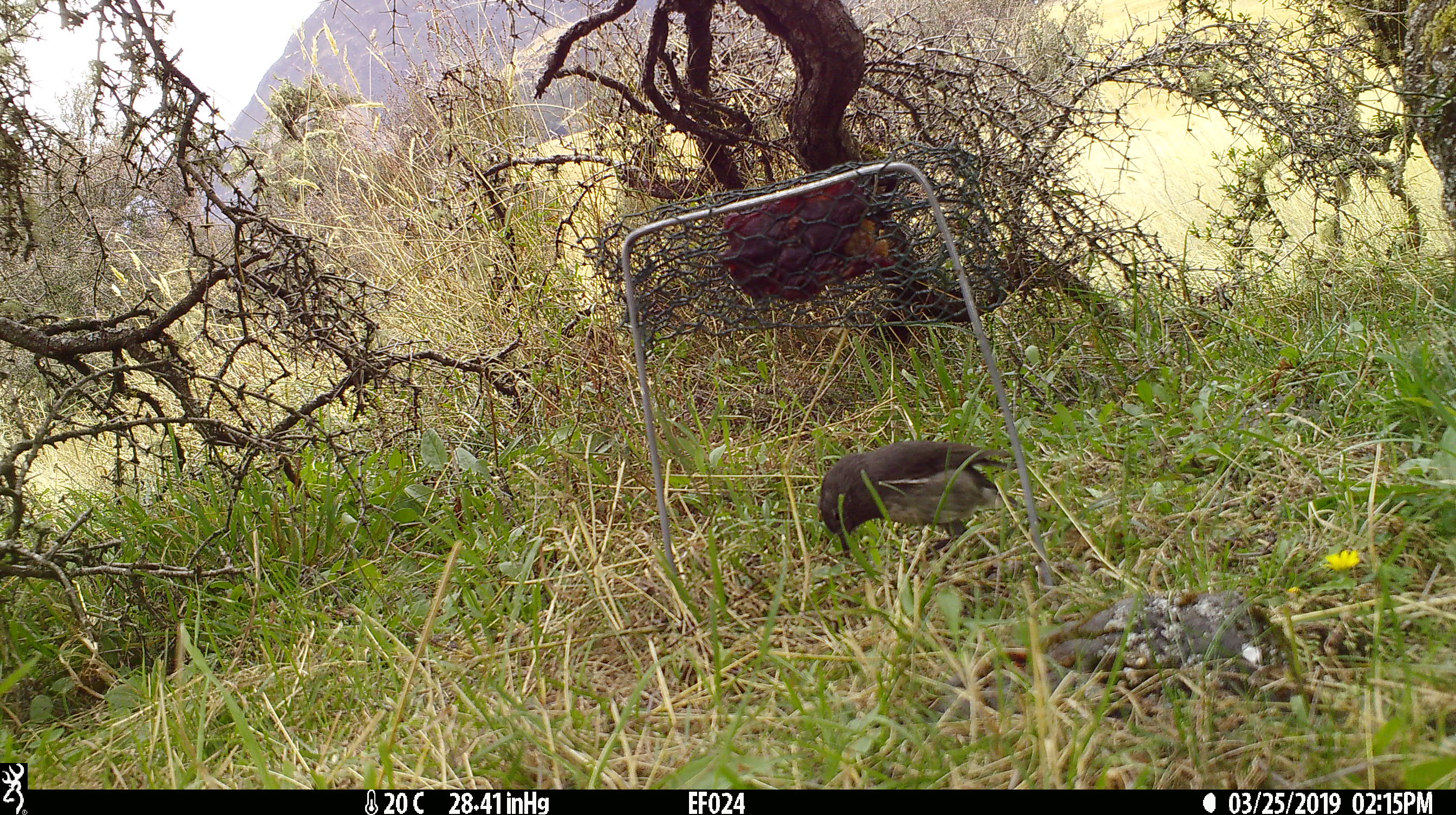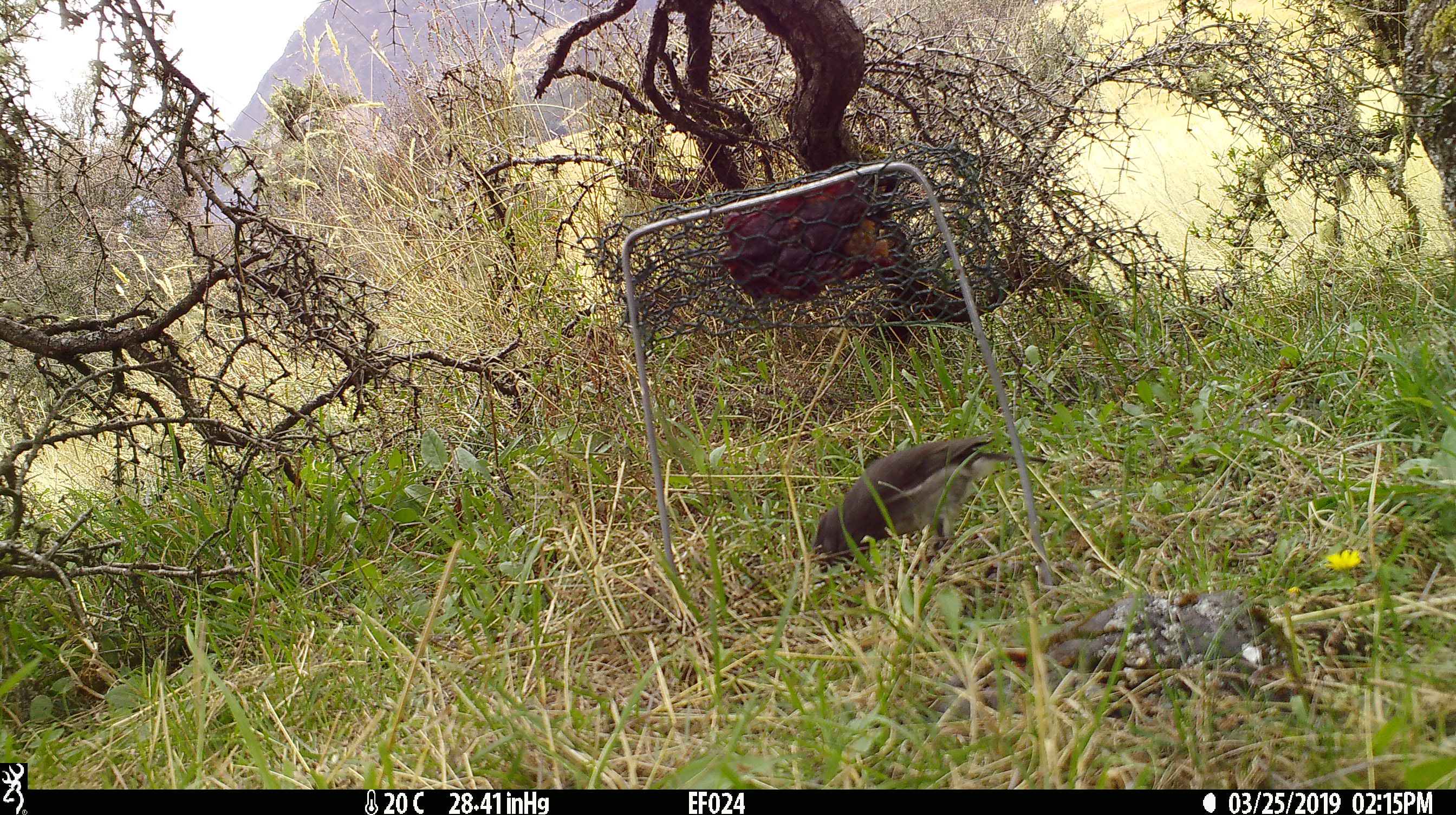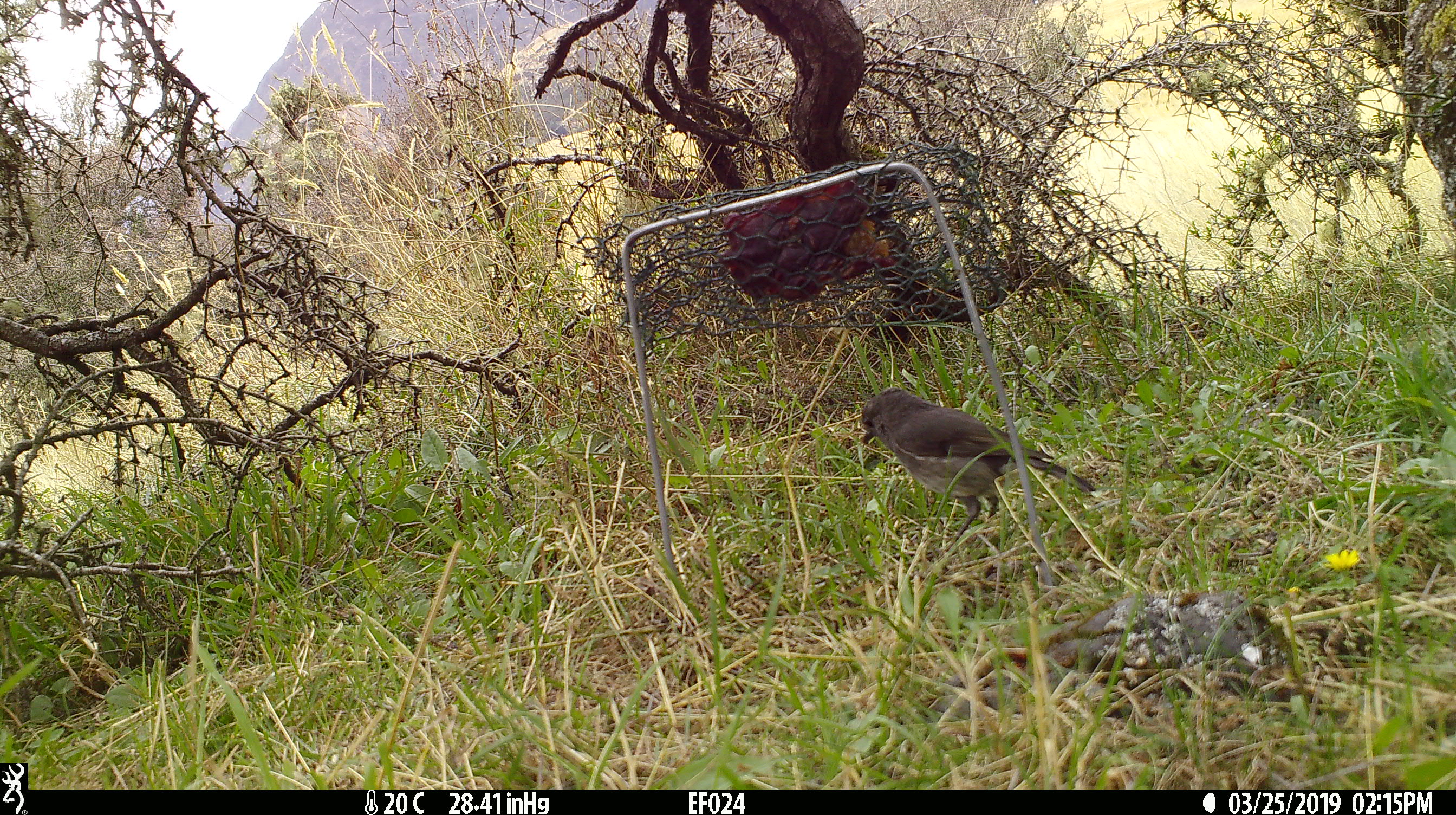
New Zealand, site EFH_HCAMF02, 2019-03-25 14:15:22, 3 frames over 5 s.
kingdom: Animalia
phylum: Chordata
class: Aves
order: Passeriformes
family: Petroicidae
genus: Petroica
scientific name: Petroica australis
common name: new zealand robin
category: robin